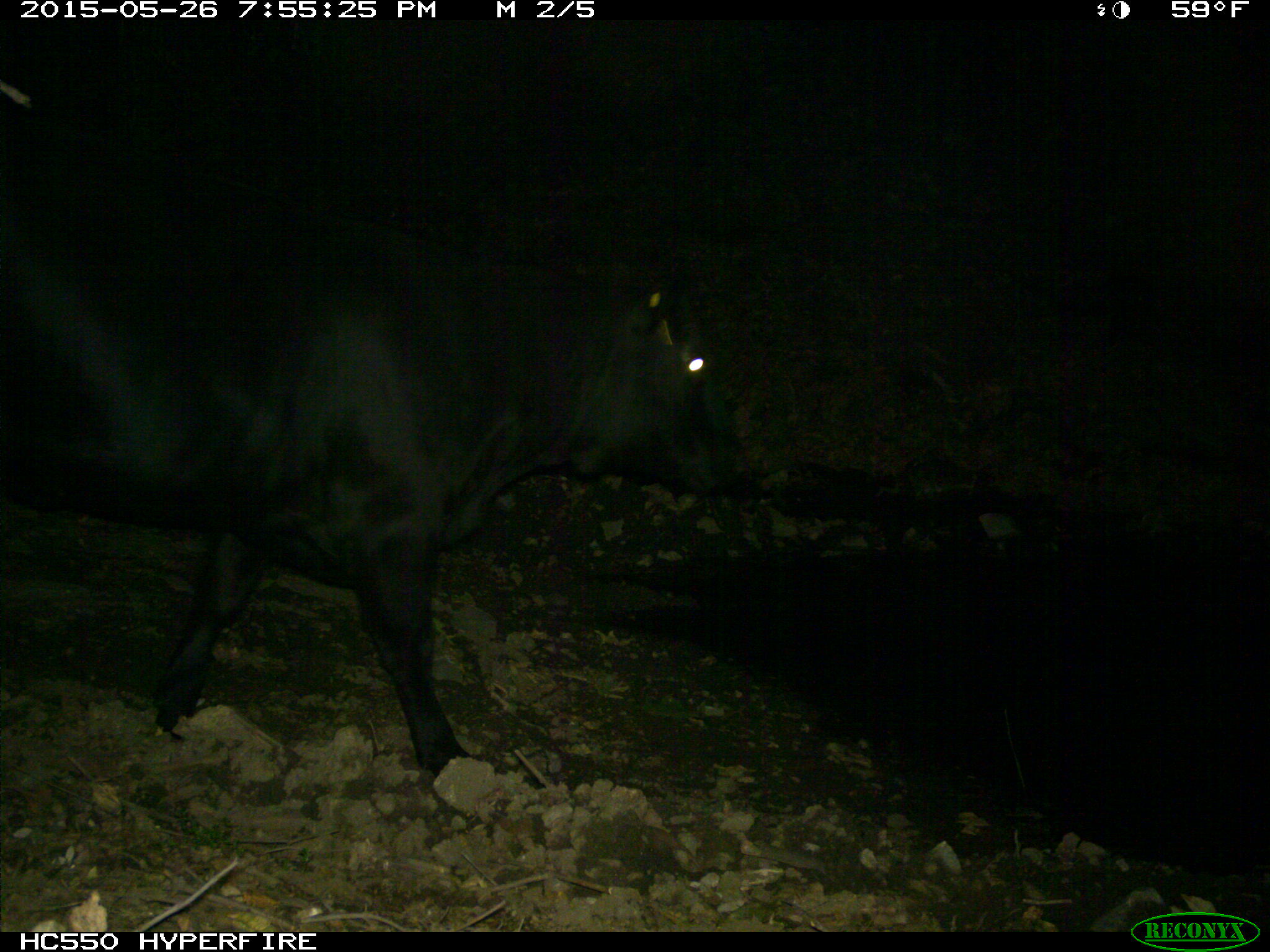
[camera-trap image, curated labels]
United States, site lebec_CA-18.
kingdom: Animalia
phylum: Chordata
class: Mammalia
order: Artiodactyla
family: Bovidae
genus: Bos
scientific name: Bos taurus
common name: domestic cow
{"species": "Bos taurus (domestic cow)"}